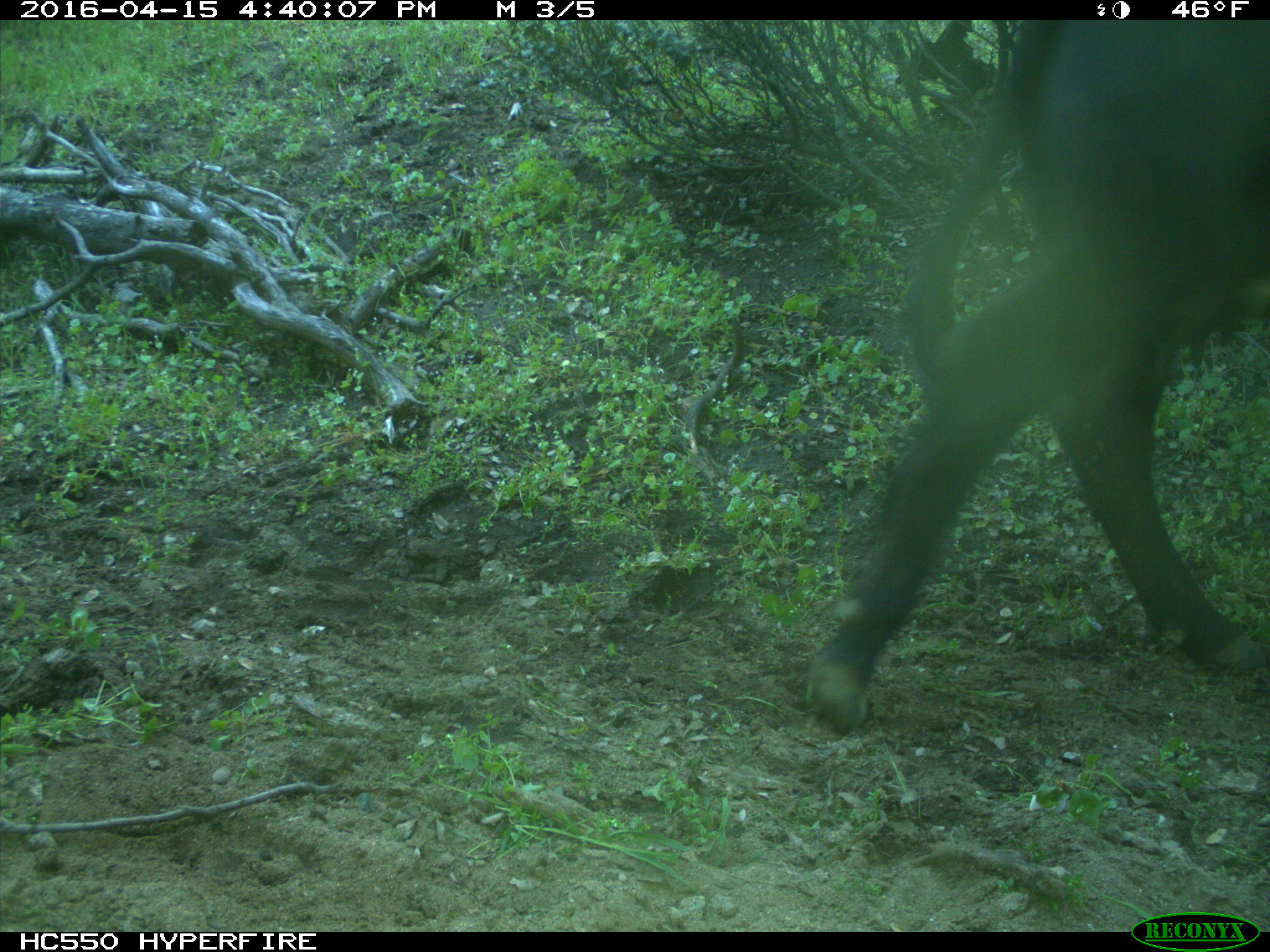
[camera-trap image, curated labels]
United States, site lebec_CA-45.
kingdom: Animalia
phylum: Chordata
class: Mammalia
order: Artiodactyla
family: Bovidae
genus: Bos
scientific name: Bos taurus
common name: domestic cow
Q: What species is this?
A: Bos taurus (domestic cow).